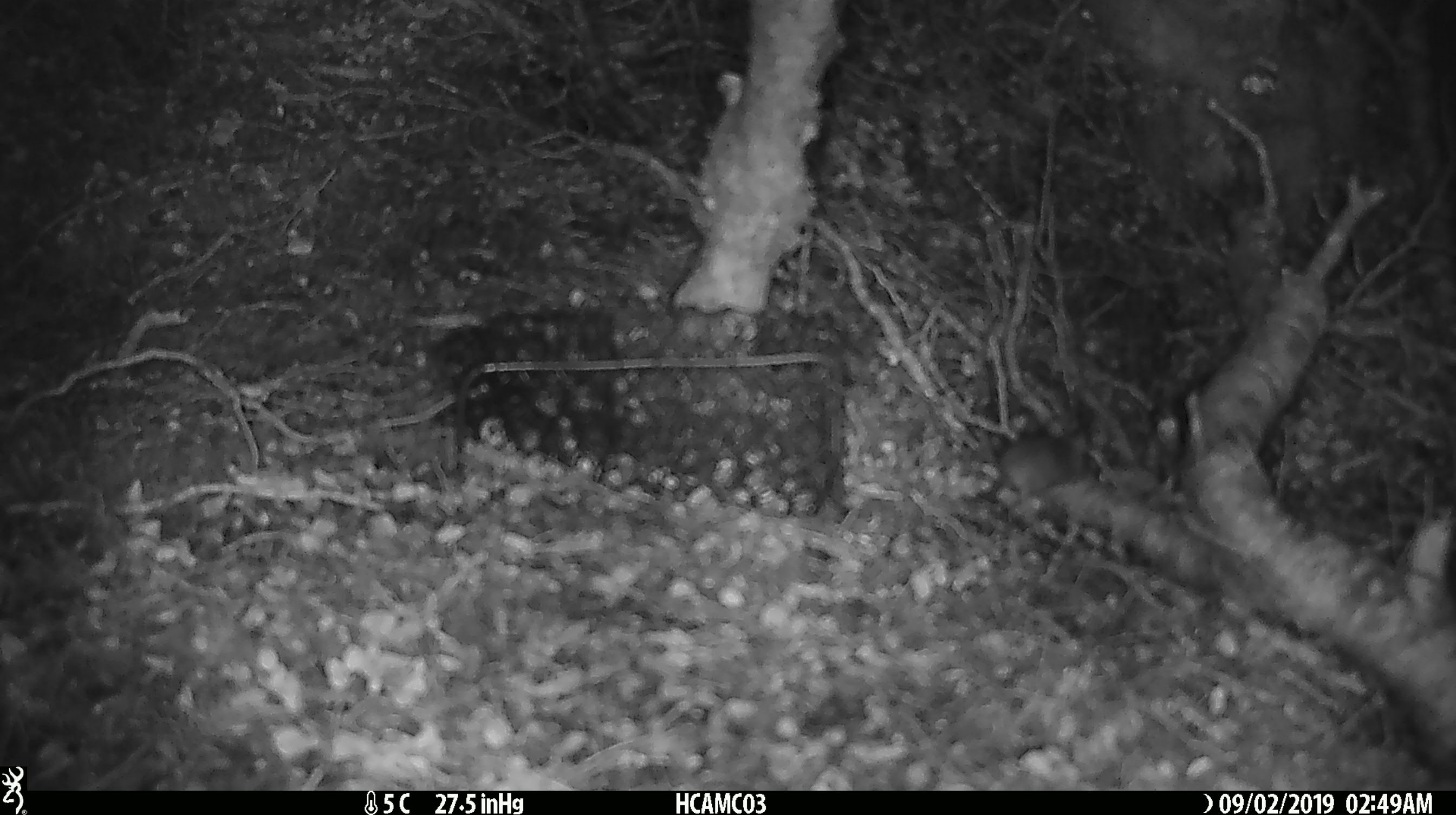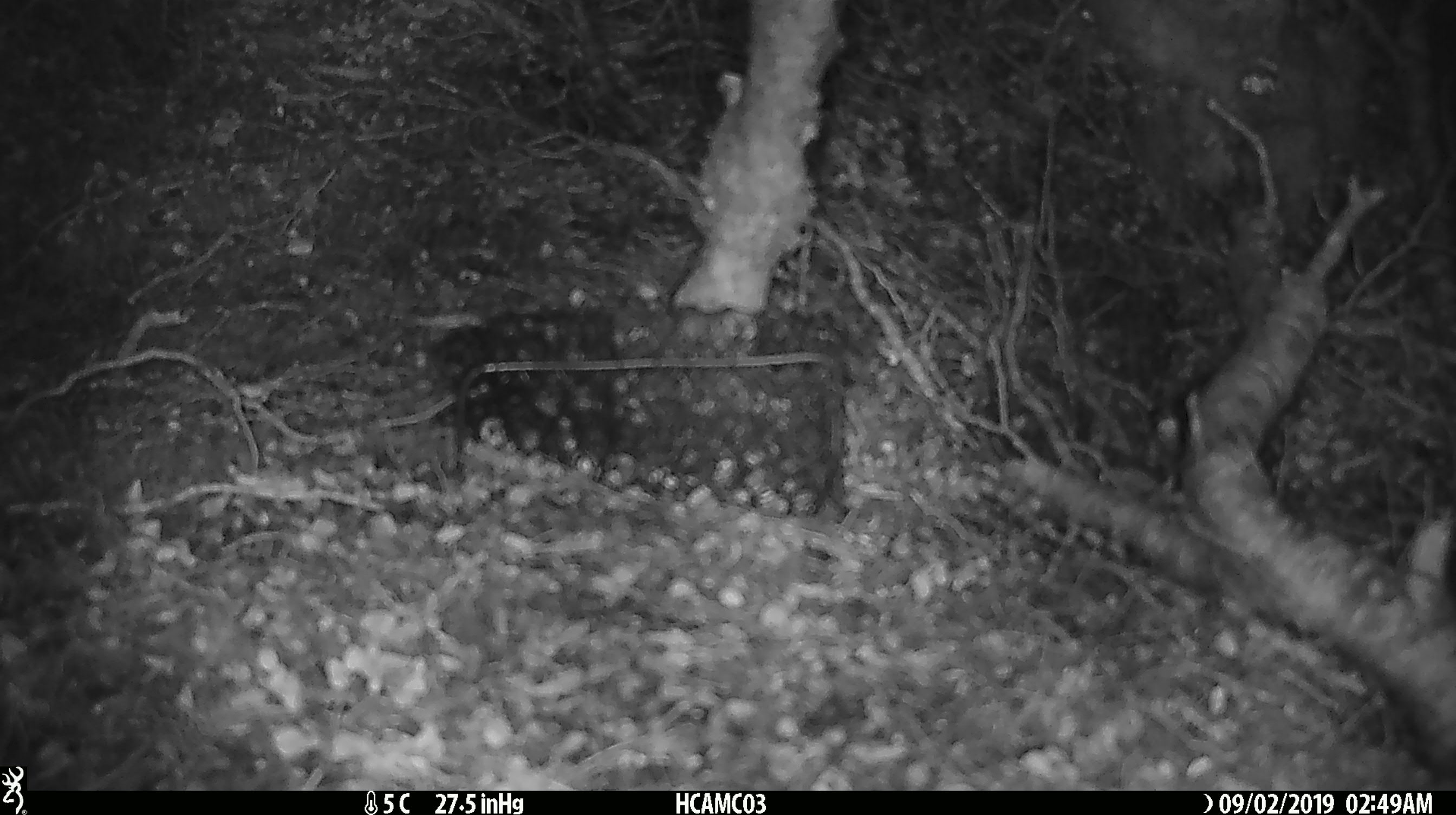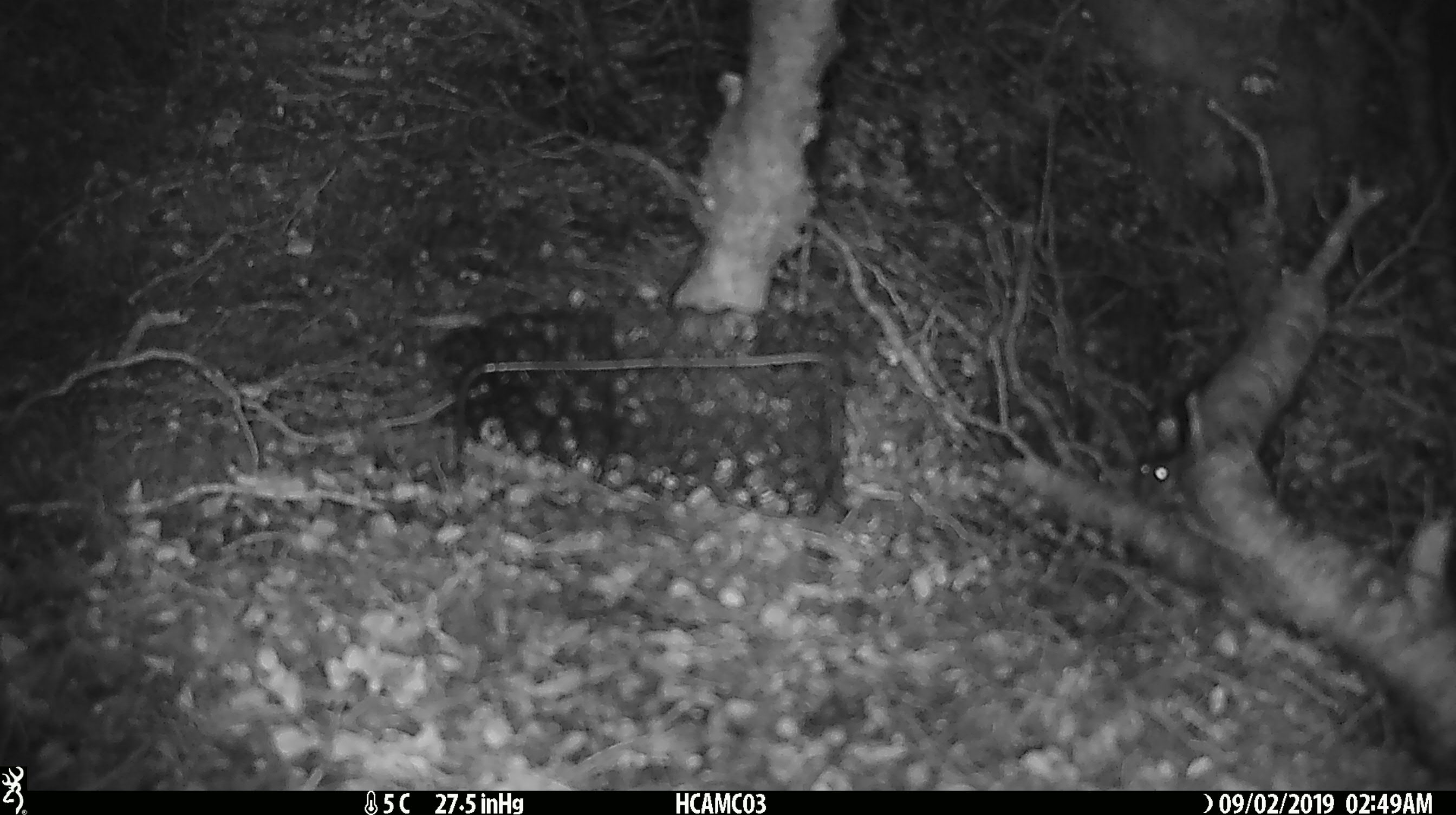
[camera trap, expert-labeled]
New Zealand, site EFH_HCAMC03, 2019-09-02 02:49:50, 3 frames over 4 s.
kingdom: Animalia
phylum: Chordata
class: Mammalia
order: Rodentia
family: Muridae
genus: Mus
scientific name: Mus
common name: mouse